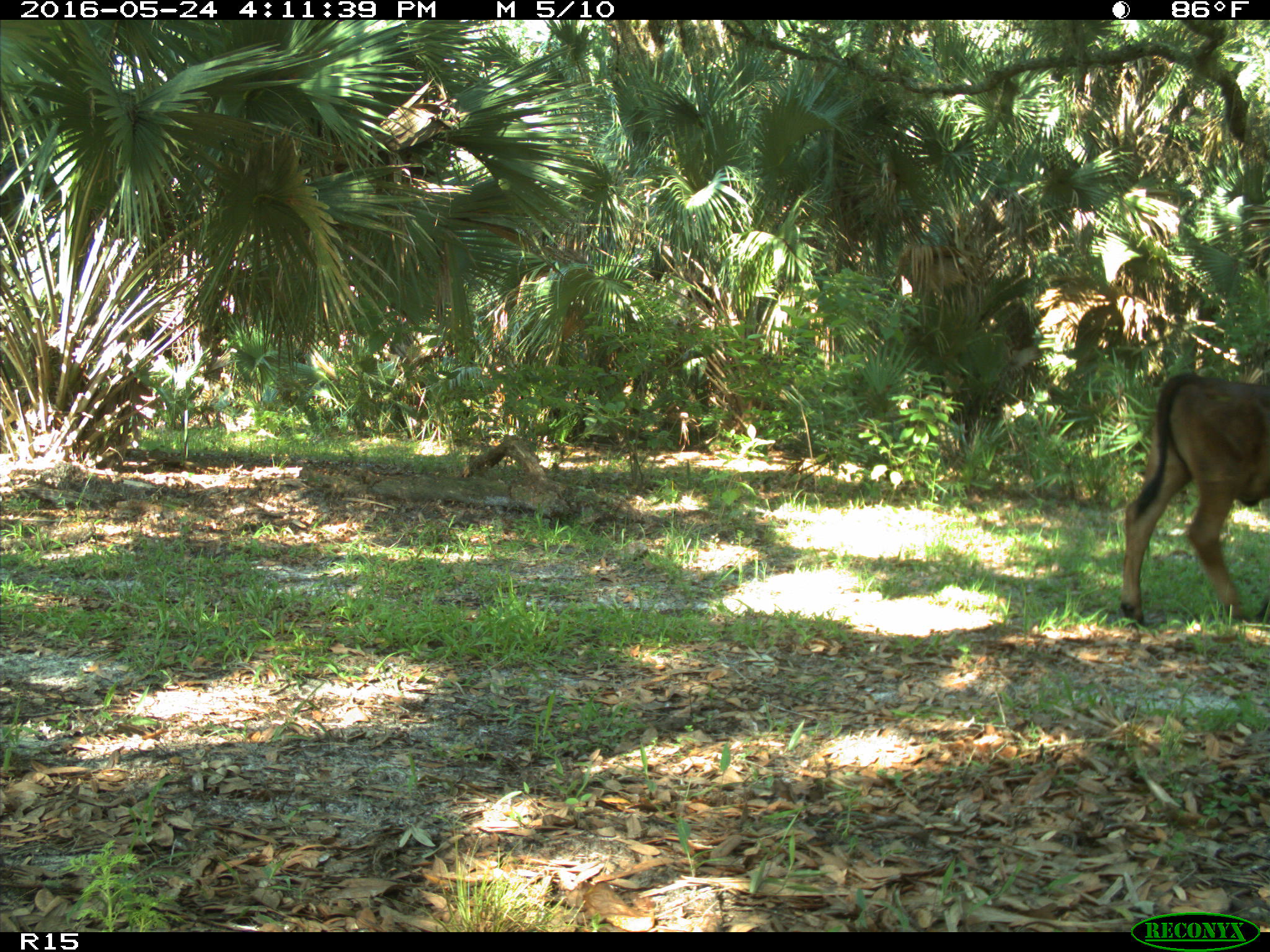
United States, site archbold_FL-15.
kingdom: Animalia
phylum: Chordata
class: Mammalia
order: Artiodactyla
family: Bovidae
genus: Bos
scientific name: Bos taurus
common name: domestic cow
Bos taurus (domestic cow).